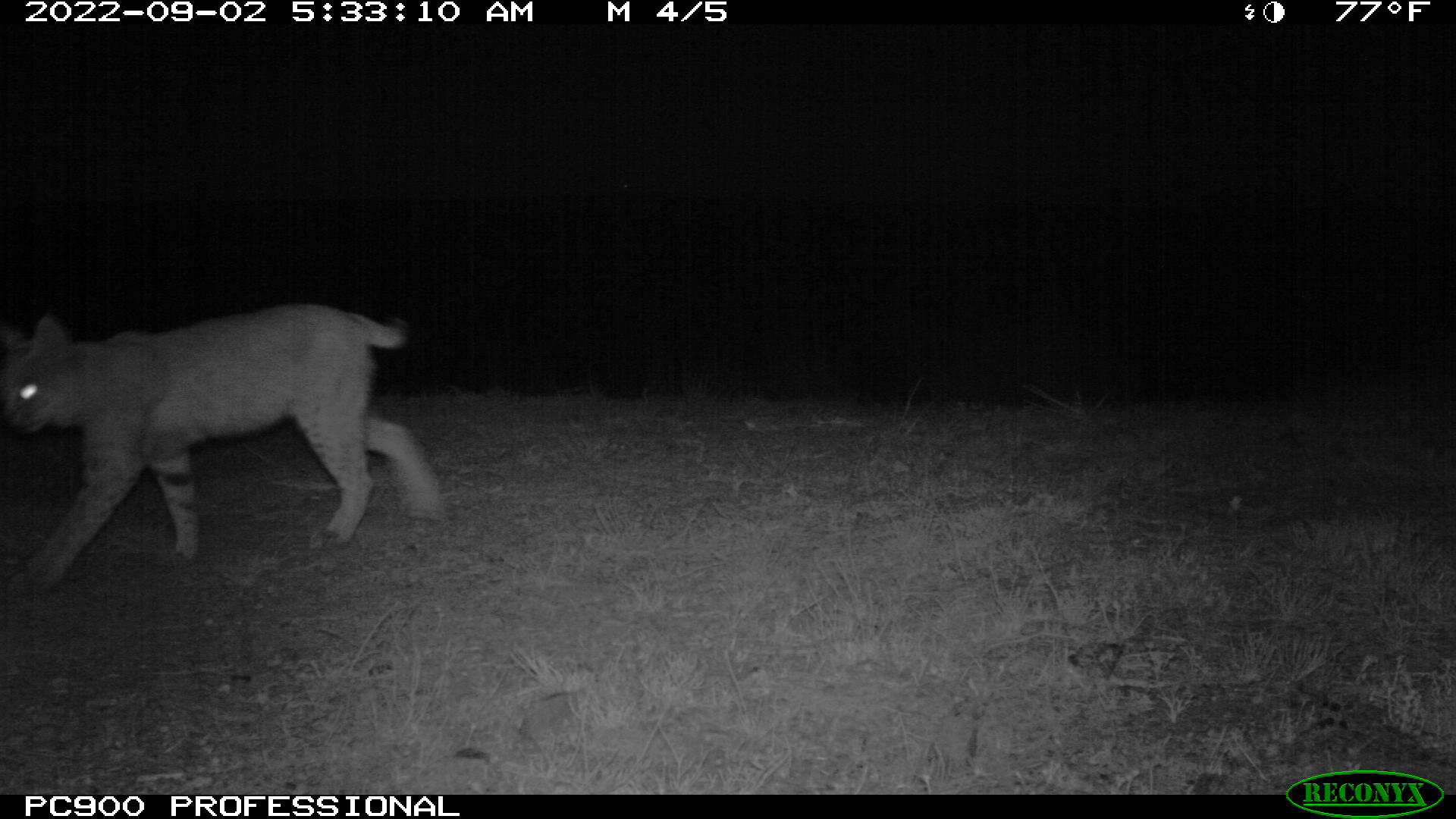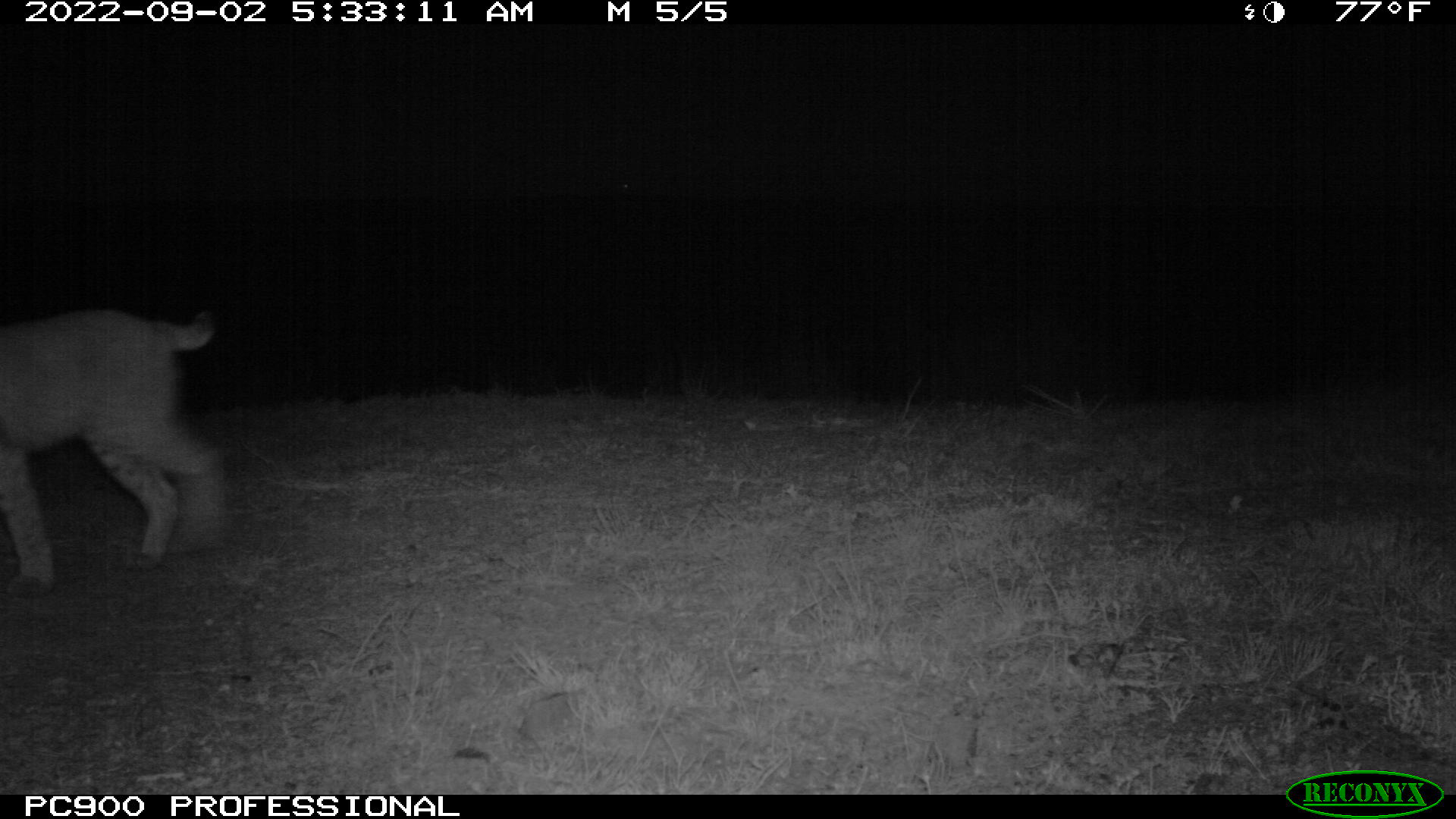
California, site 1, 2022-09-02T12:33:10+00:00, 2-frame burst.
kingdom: Animalia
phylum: Chordata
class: Mammalia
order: Carnivora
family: Felidae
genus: Lynx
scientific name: Lynx rufus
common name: bobcat